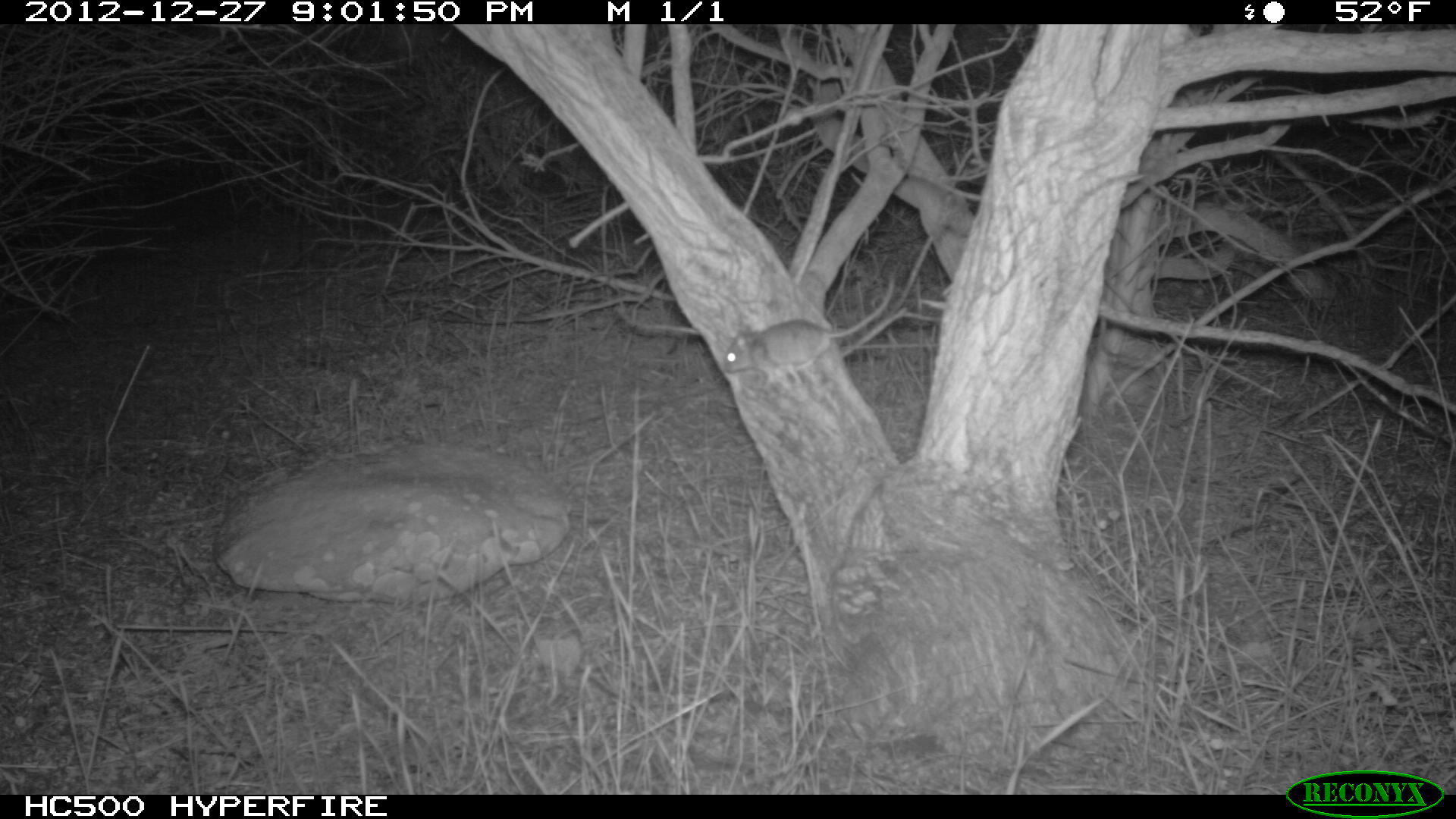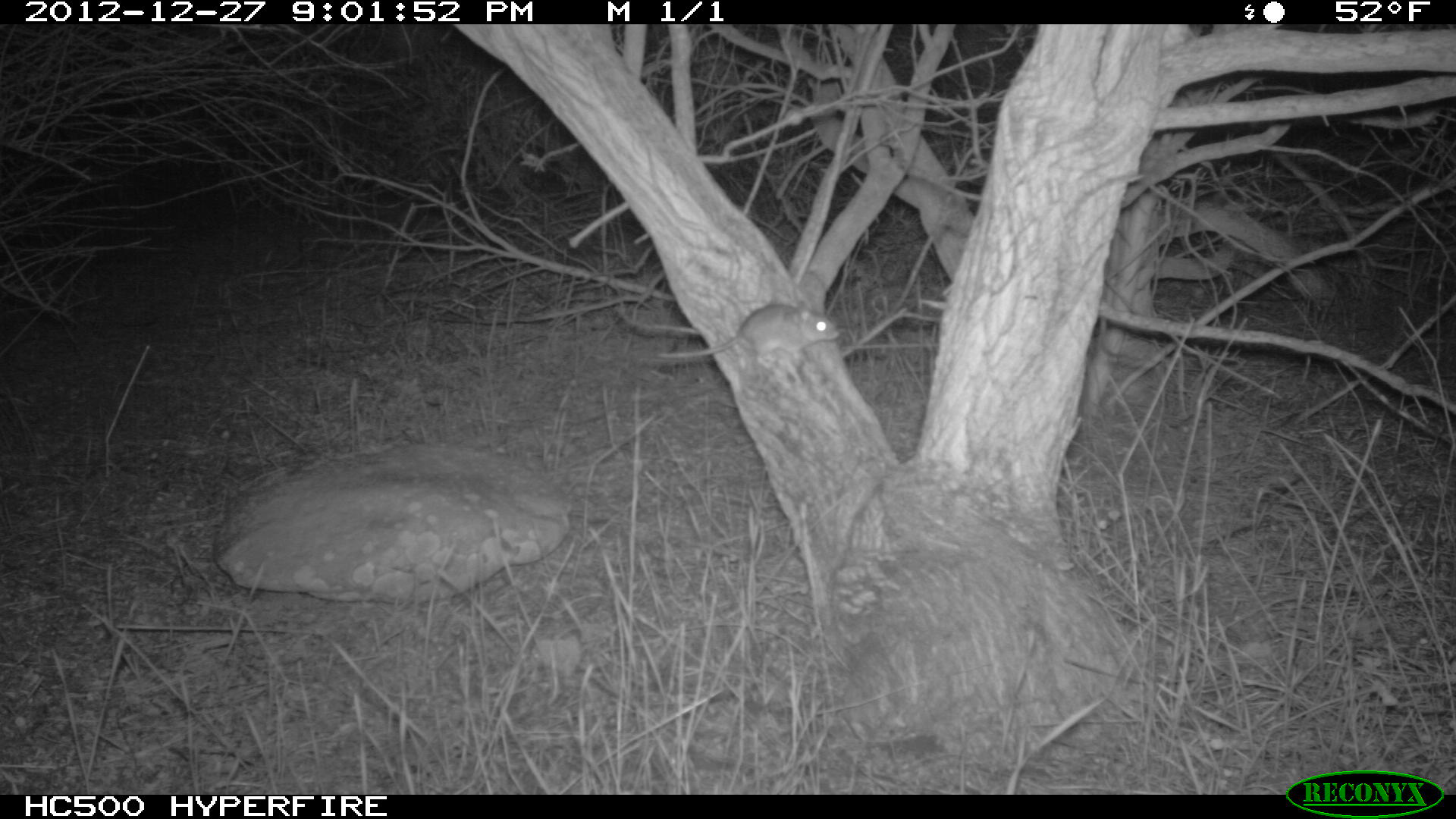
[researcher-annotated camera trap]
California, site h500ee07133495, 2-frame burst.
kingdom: Animalia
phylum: Chordata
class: Mammalia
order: Rodentia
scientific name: Rodentia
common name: rodent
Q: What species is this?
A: Rodent (Rodentia).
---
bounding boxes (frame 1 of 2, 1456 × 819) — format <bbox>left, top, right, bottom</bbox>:
rodent: <bbox>722, 274, 894, 387</bbox>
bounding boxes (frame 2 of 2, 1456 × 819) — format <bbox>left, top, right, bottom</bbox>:
rodent: <bbox>657, 299, 839, 367</bbox>